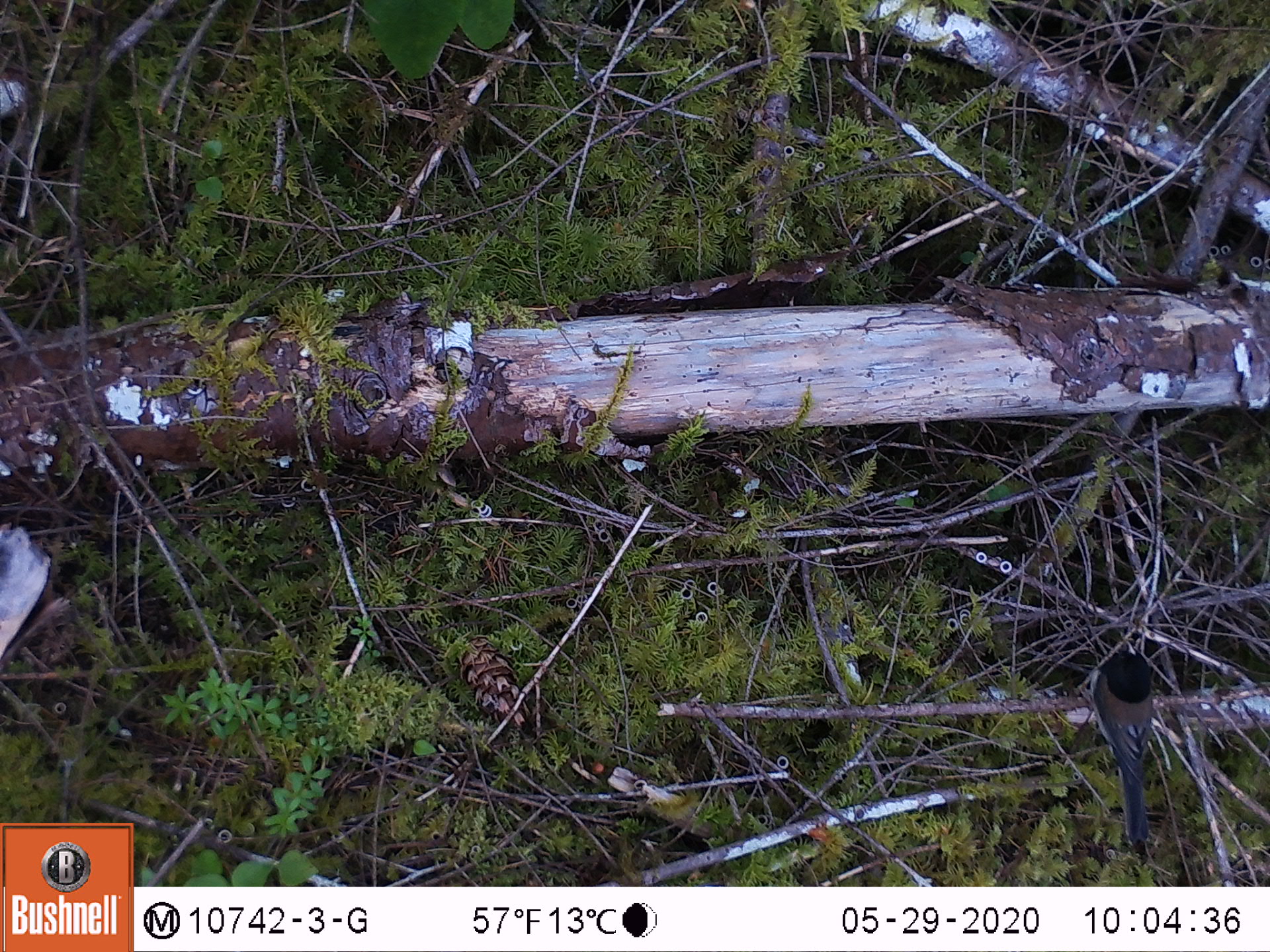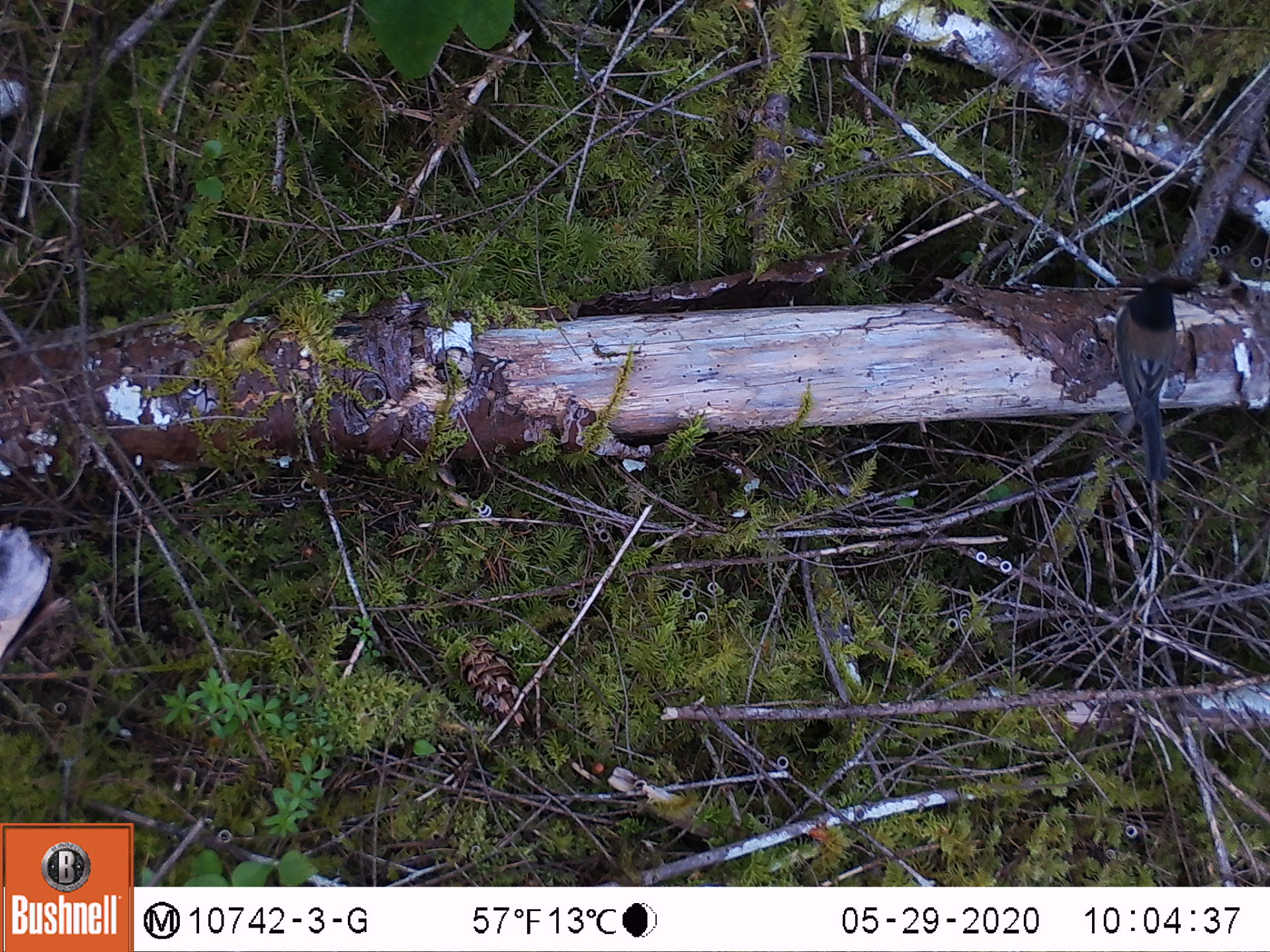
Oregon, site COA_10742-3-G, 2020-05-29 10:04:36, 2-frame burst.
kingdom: Animalia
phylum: Chordata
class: Aves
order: Passeriformes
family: Passerellidae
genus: Junco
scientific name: Junco hyemalis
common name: dark-eyed junco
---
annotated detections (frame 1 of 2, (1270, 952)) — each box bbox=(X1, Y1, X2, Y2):
dark-eyed junco: bbox=(1085, 640, 1166, 854)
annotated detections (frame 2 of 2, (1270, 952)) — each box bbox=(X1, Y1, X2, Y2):
dark-eyed junco: bbox=(1113, 277, 1193, 493)